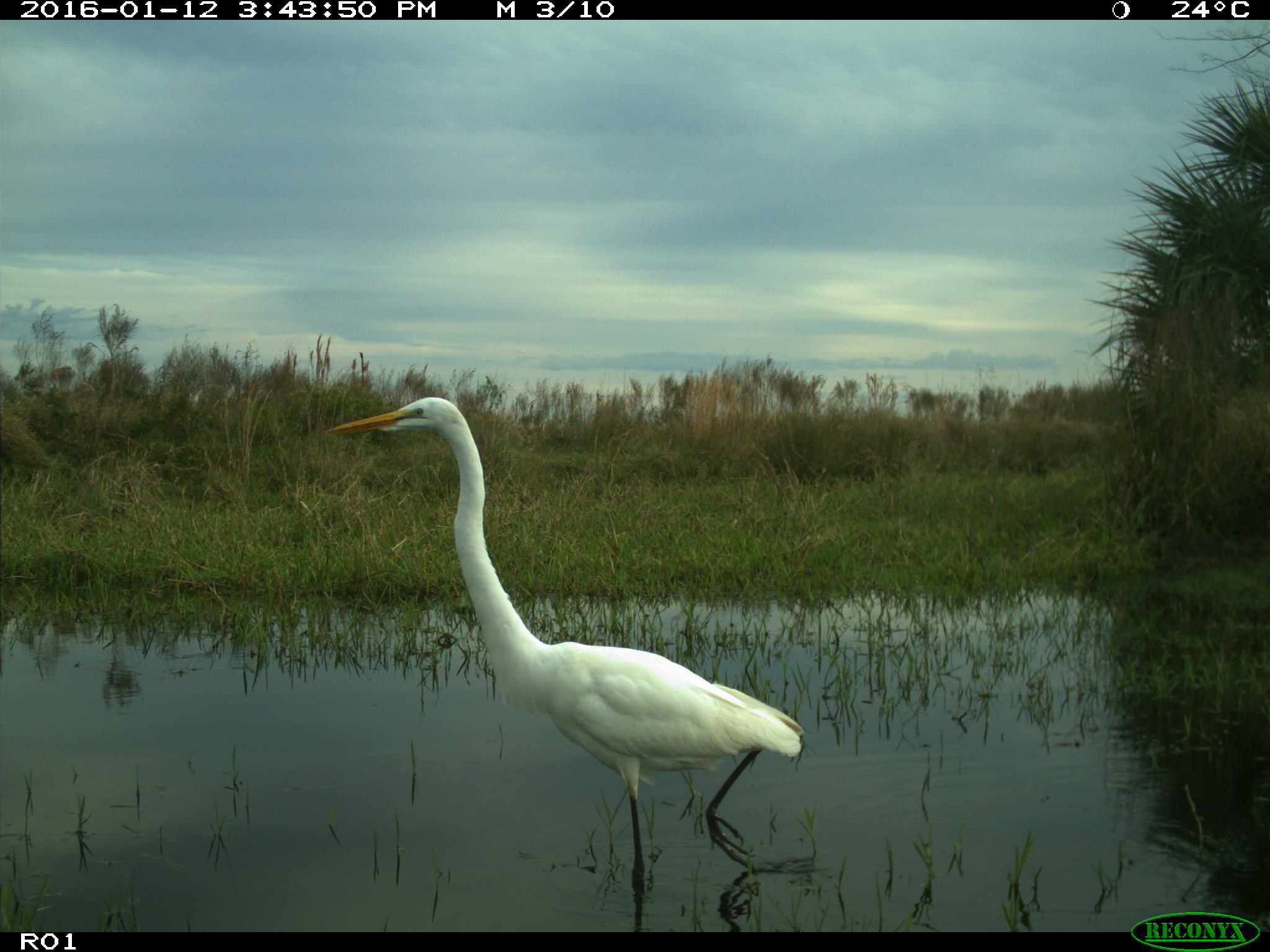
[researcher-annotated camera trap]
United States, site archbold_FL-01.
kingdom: Animalia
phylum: Chordata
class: Aves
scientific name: Aves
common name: birds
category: unidentified bird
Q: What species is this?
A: Unidentified bird (birds) (Aves).